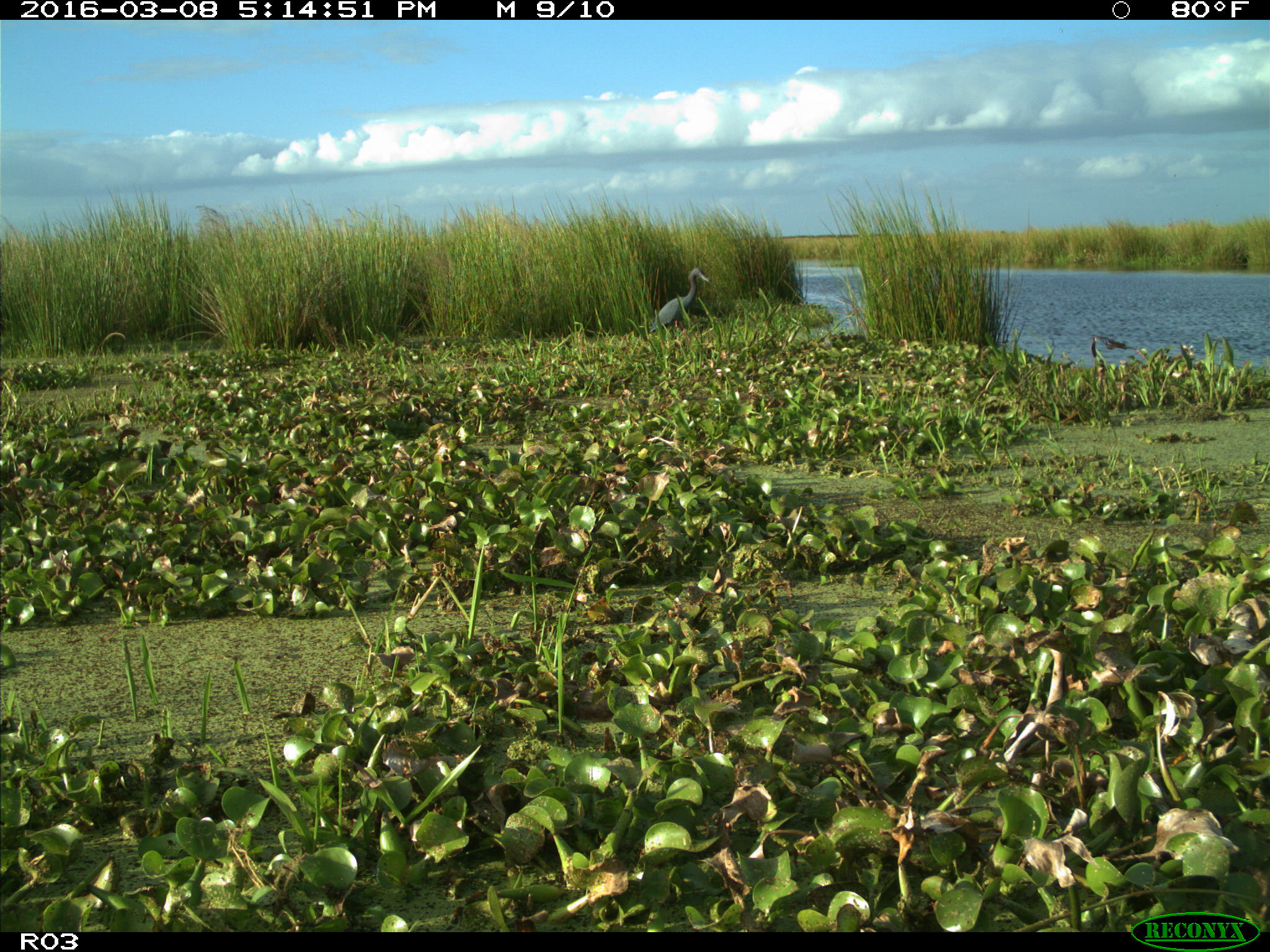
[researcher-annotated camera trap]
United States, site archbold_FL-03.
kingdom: Animalia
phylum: Chordata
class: Aves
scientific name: Aves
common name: birds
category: unidentified bird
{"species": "unidentified bird (birds) (Aves)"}